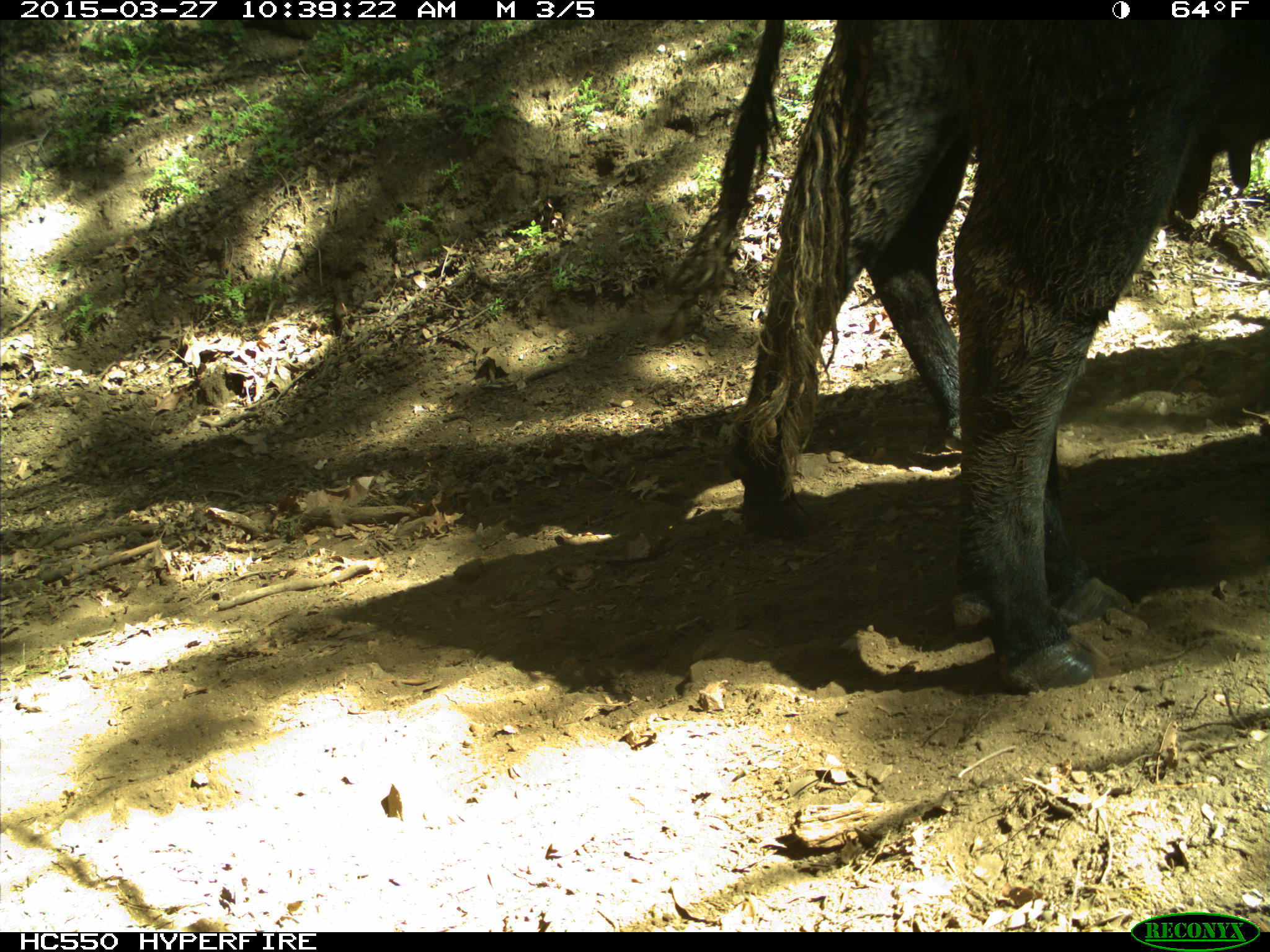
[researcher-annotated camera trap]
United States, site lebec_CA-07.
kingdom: Animalia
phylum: Chordata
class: Mammalia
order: Artiodactyla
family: Bovidae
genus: Bos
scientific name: Bos taurus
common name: domestic cow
Bos taurus (domestic cow).